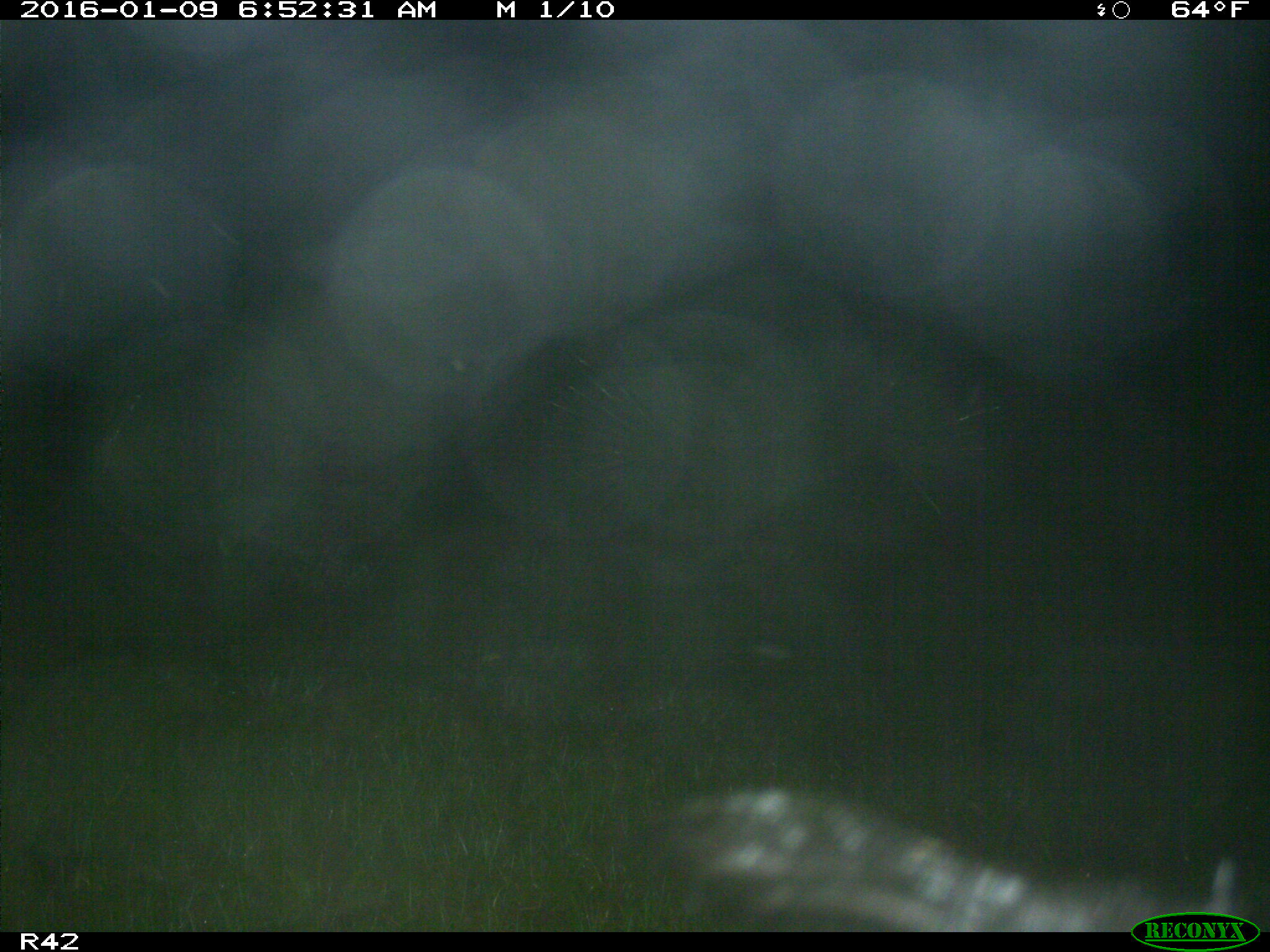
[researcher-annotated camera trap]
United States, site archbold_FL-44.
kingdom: Animalia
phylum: Chordata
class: Mammalia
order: Artiodactyla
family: Suidae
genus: Sus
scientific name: Sus scrofa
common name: wild boar